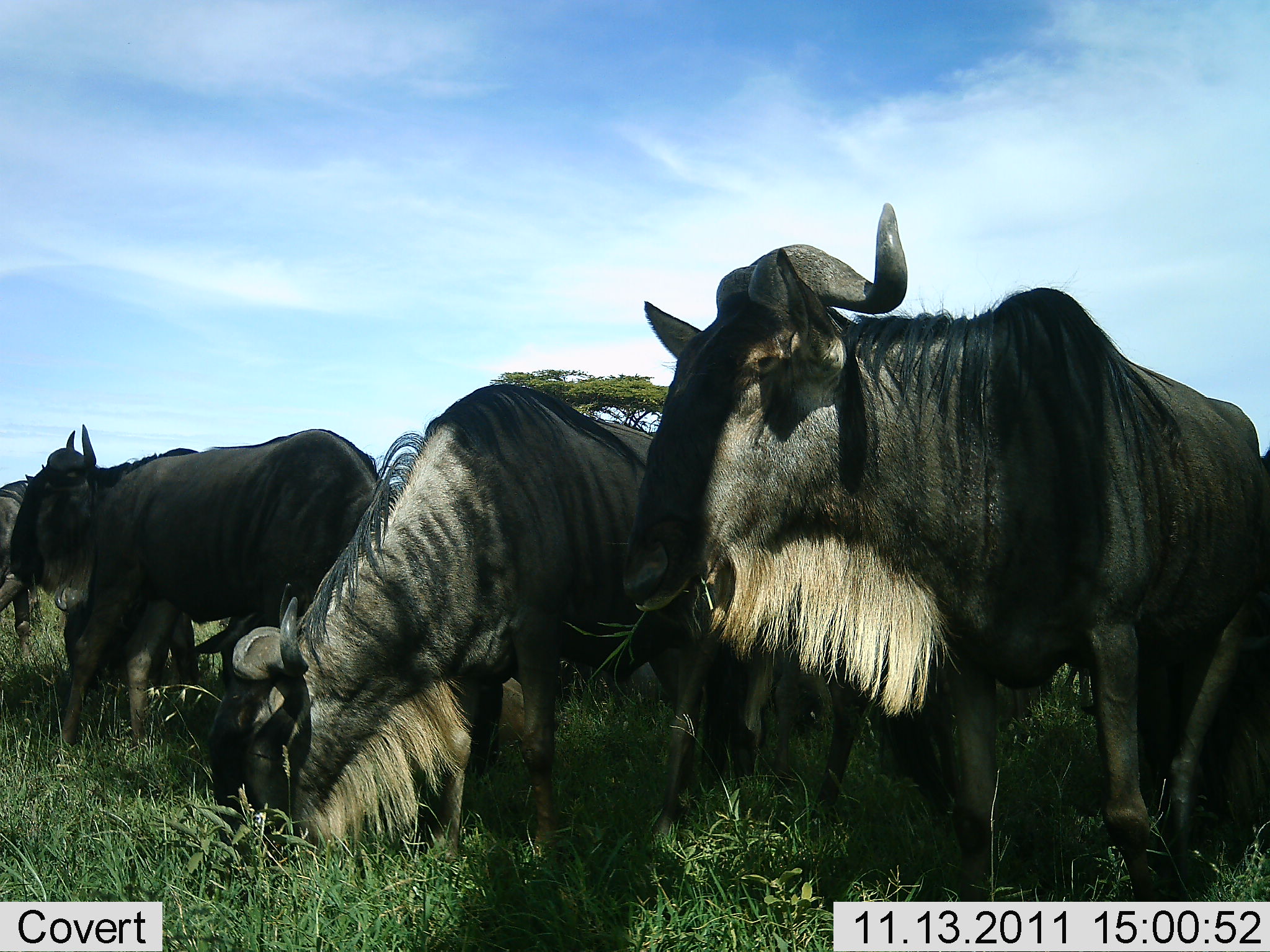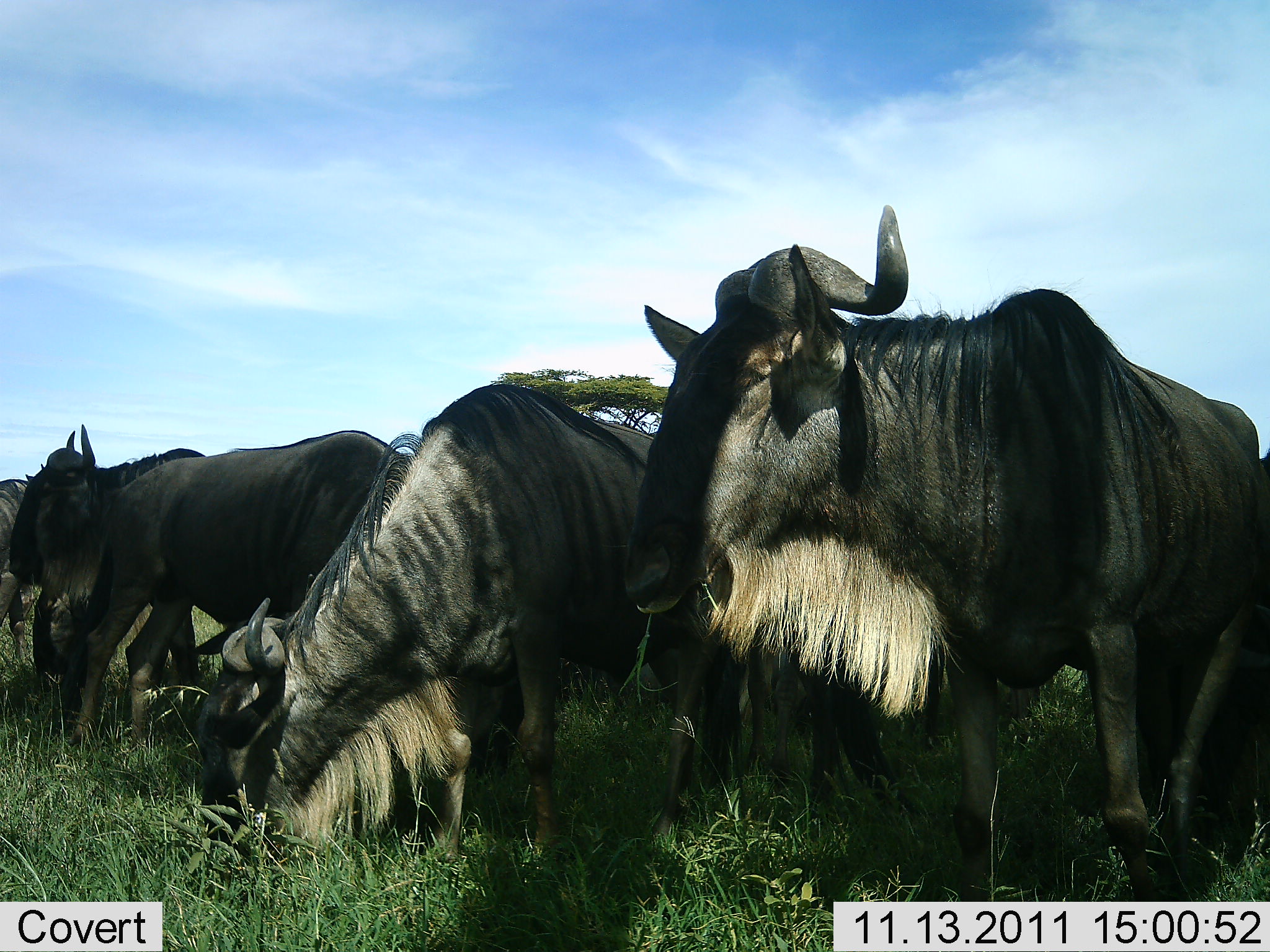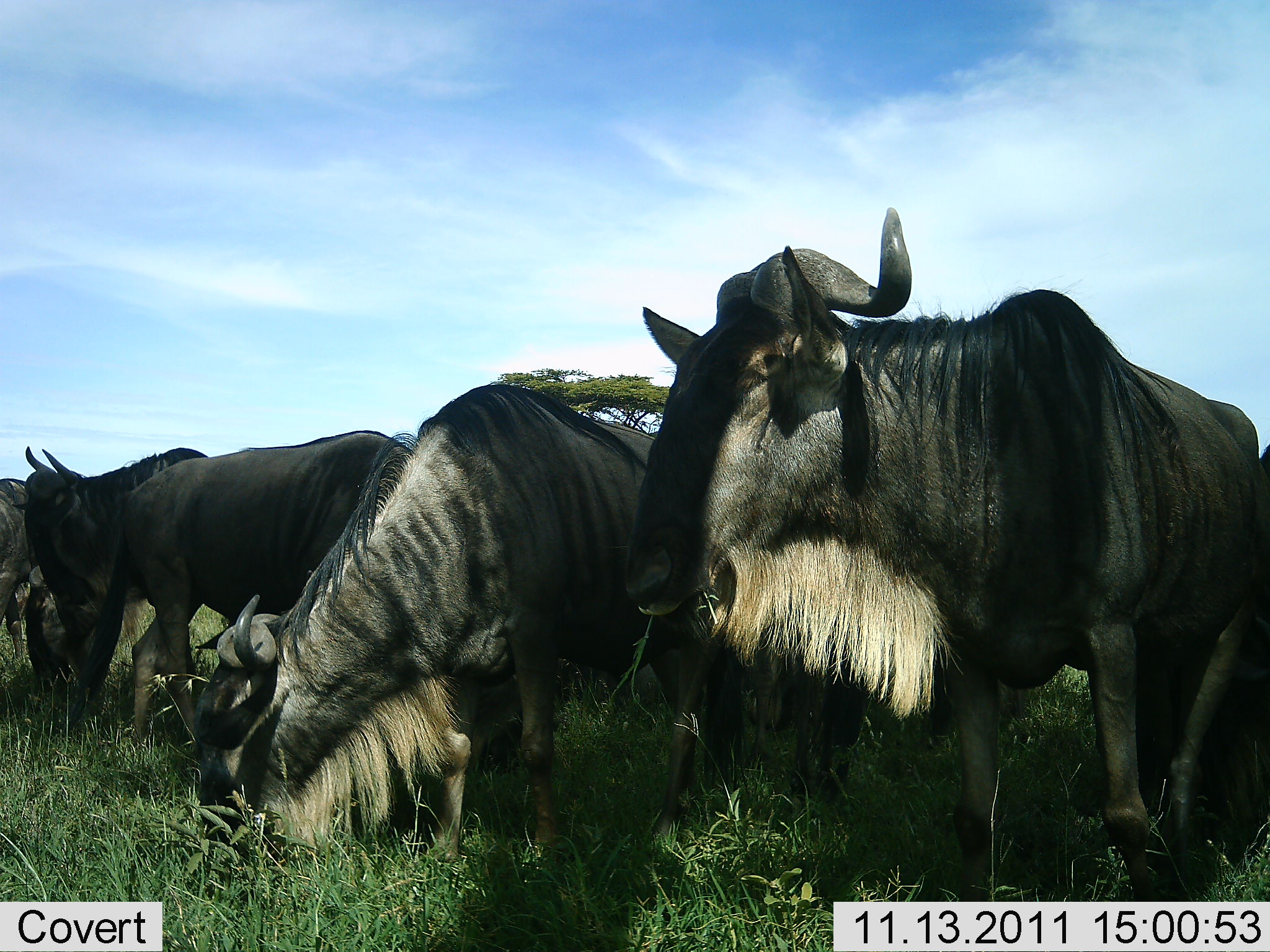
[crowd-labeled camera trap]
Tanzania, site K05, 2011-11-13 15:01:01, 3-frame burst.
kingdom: Animalia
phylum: Chordata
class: Mammalia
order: Artiodactyla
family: Bovidae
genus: Connochaetes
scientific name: Connochaetes taurinus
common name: blue wildebeest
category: wildebeest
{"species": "wildebeest (blue wildebeest) (Connochaetes taurinus)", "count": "4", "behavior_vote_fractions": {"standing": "85%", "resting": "8%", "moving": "0%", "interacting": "0%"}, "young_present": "0%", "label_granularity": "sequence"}